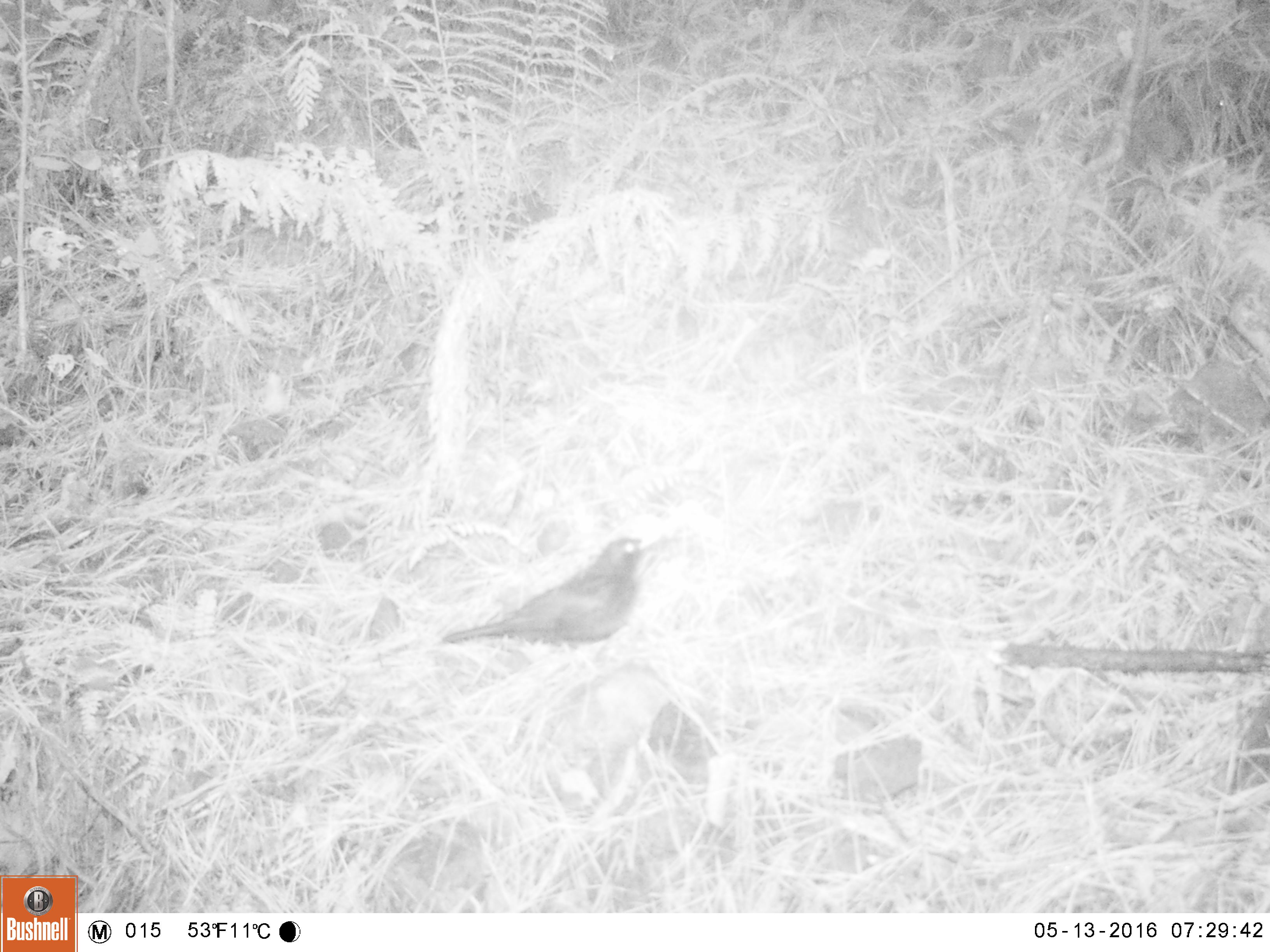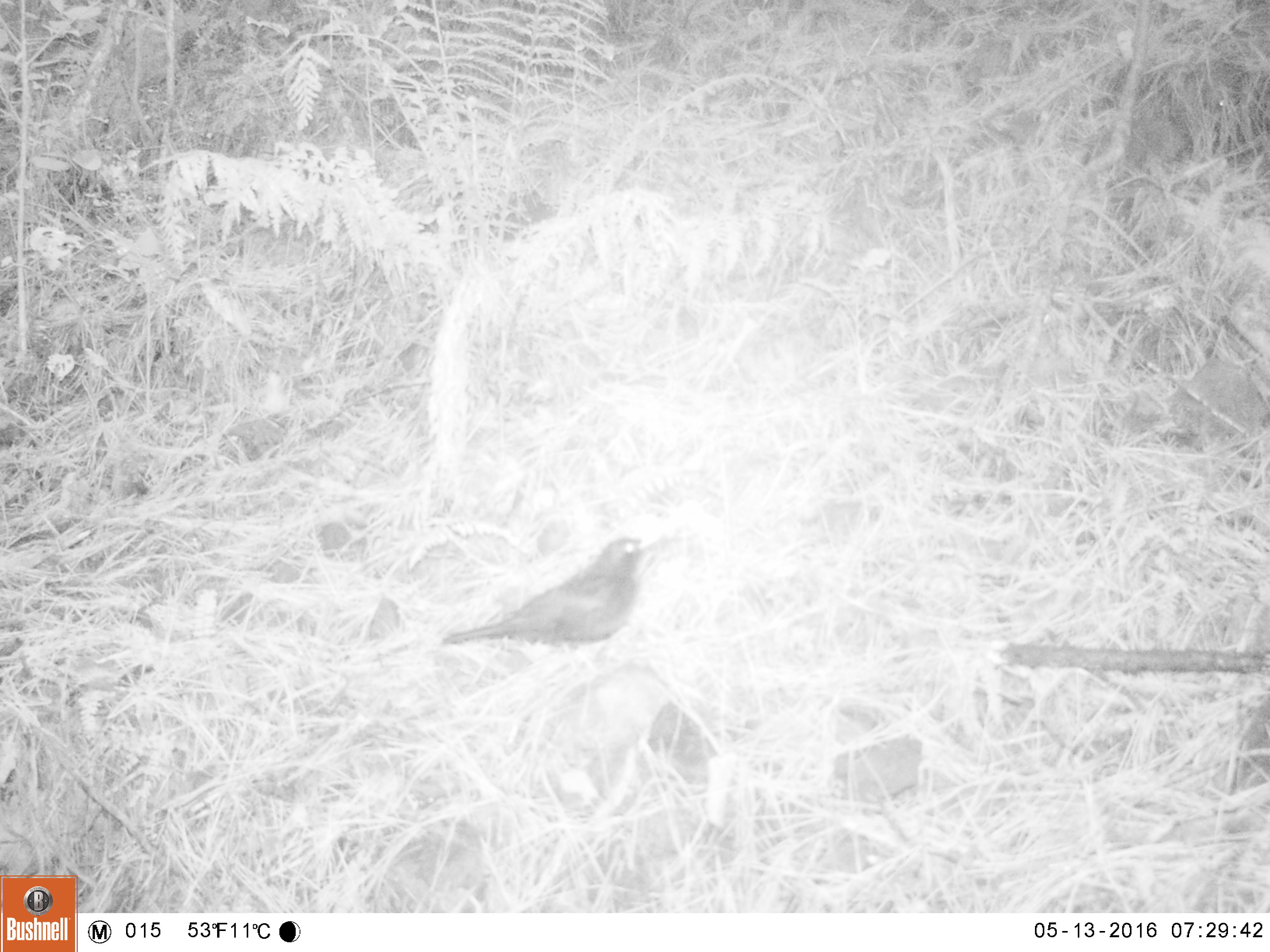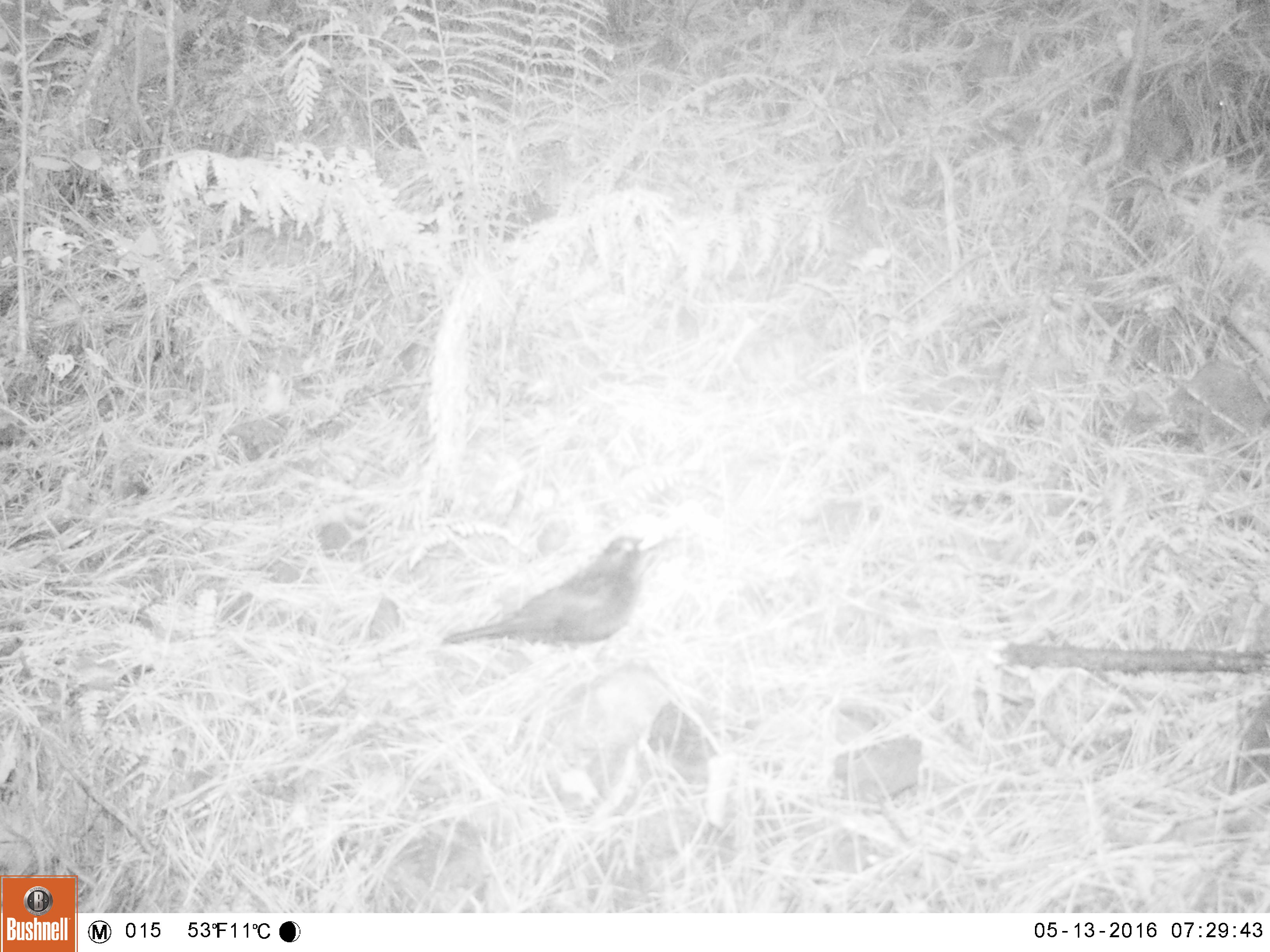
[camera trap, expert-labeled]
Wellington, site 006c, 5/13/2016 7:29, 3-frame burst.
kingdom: Animalia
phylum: Chordata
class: Aves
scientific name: Aves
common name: bird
Bird (Aves).